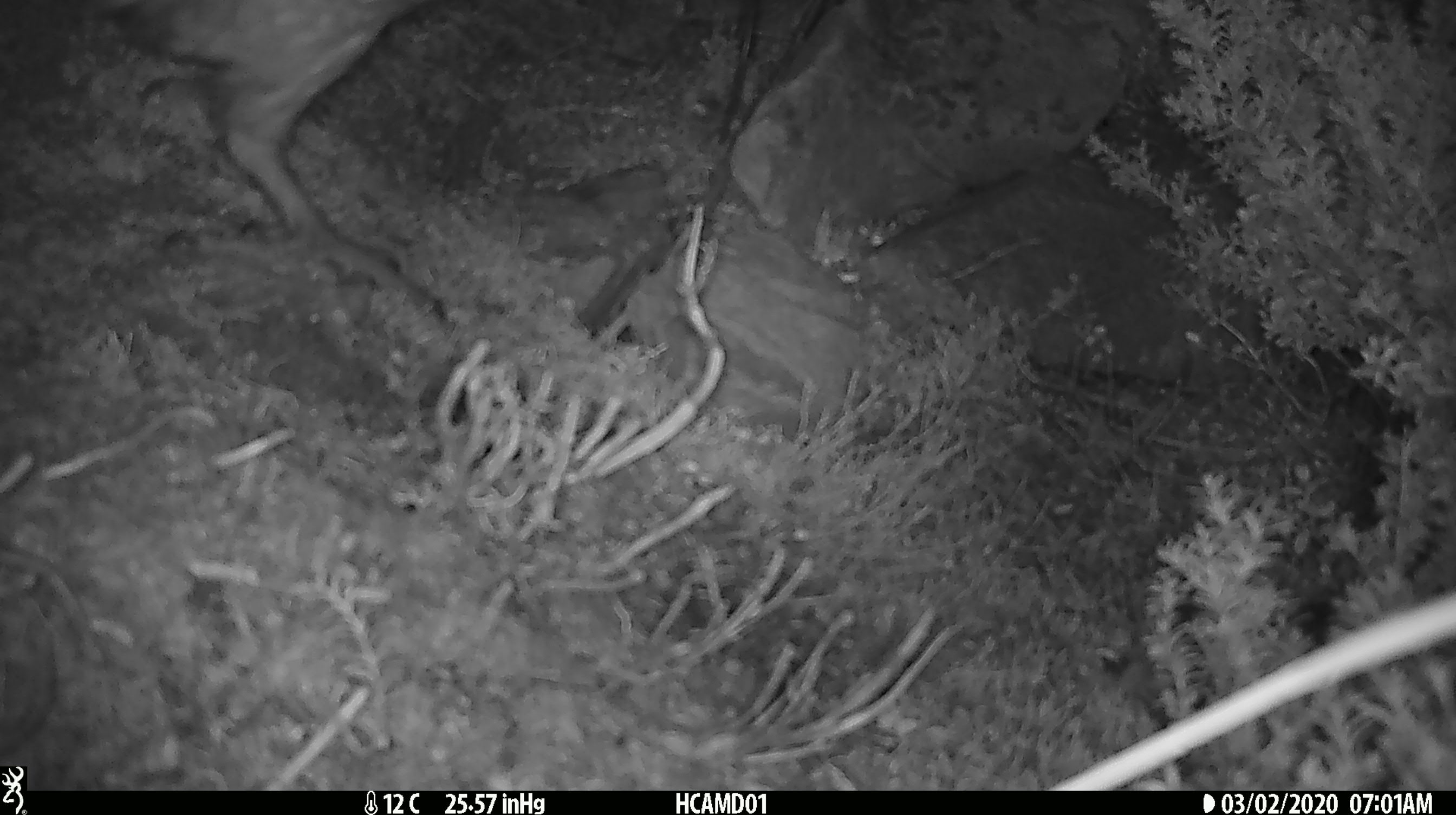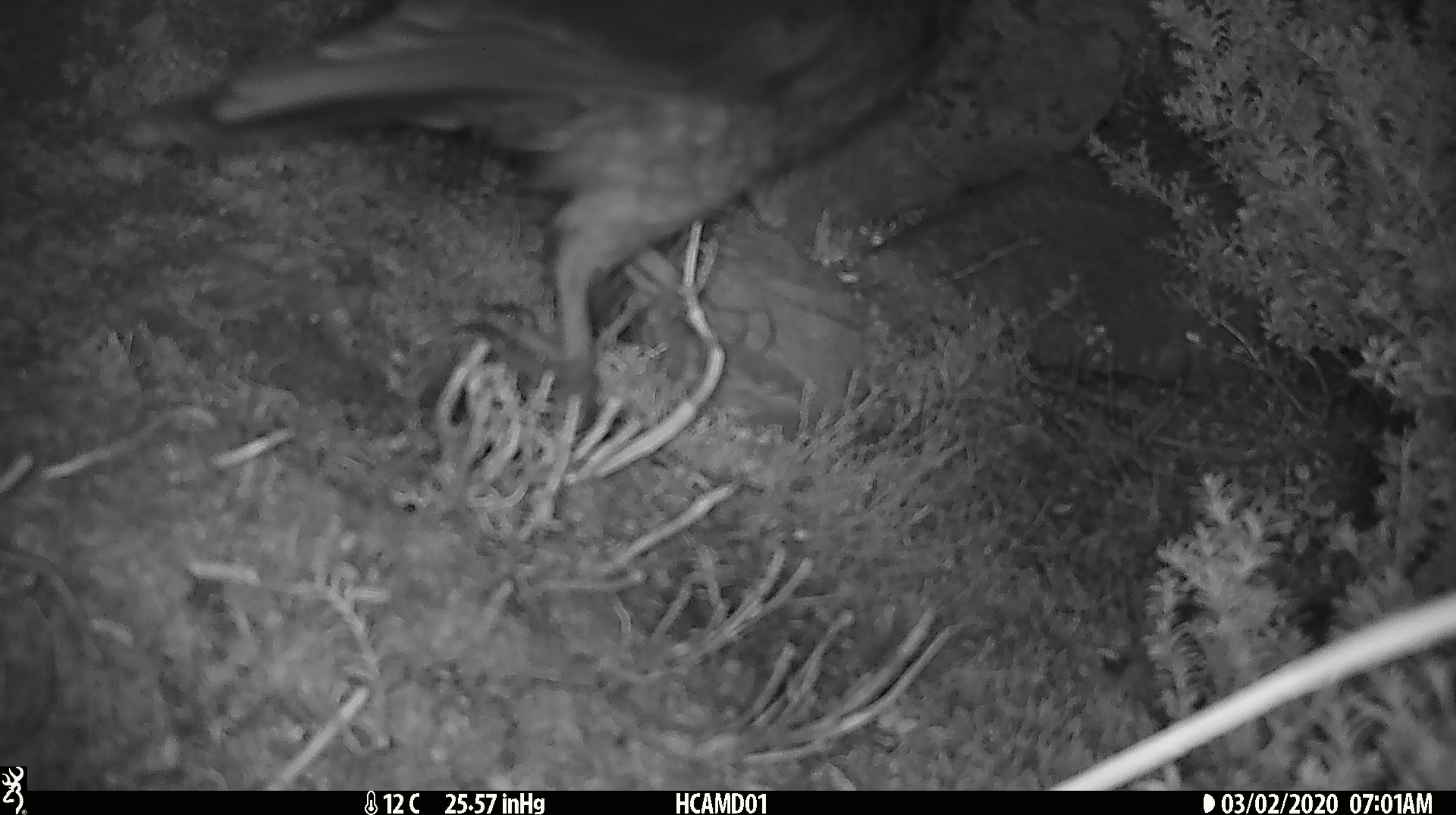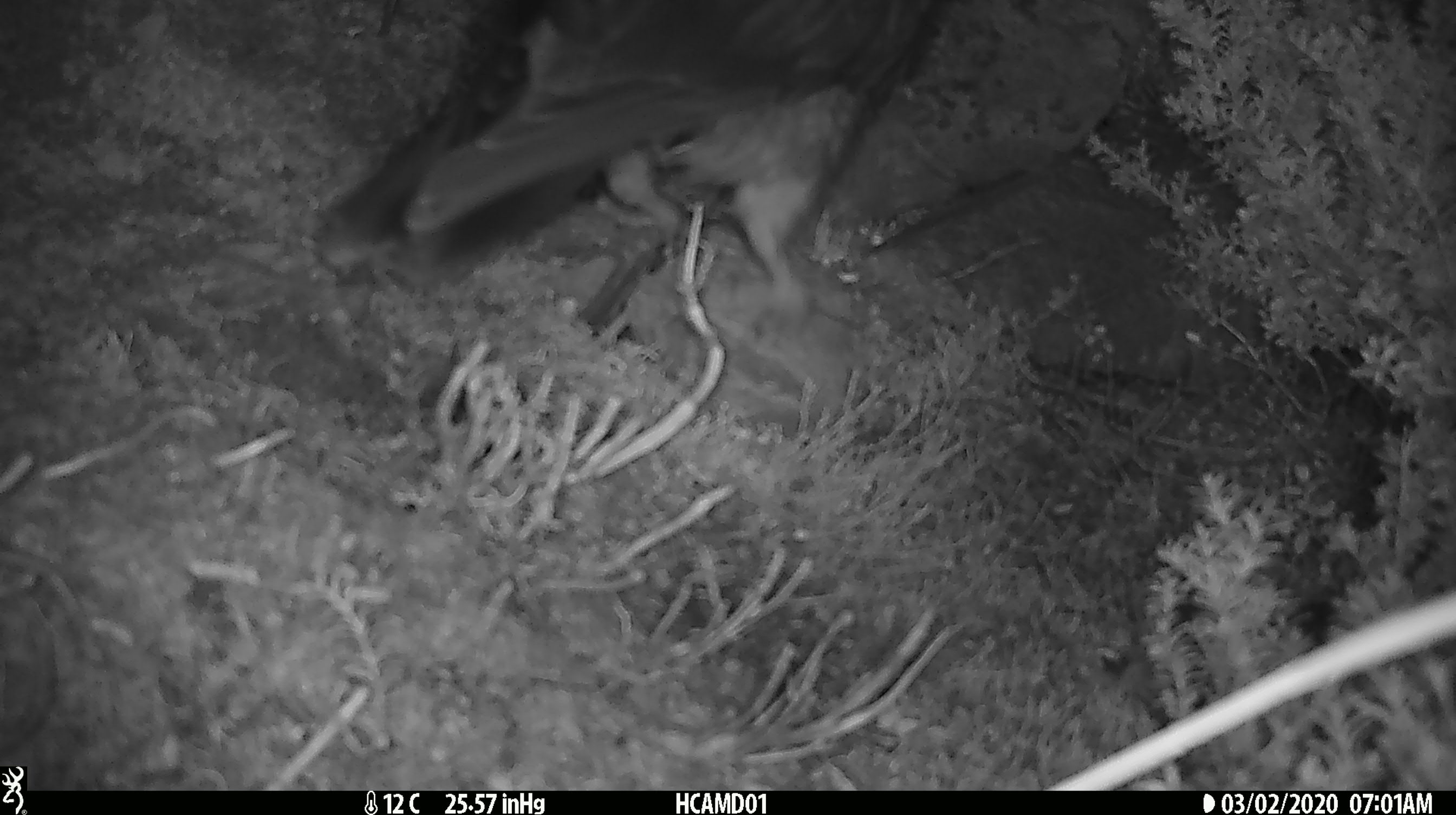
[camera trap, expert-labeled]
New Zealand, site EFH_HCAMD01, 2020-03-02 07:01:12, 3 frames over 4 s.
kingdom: Animalia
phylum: Chordata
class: Aves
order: Psittaciformes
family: Strigopidae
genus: Nestor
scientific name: Nestor notabilis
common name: kea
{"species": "kea (Nestor notabilis)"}